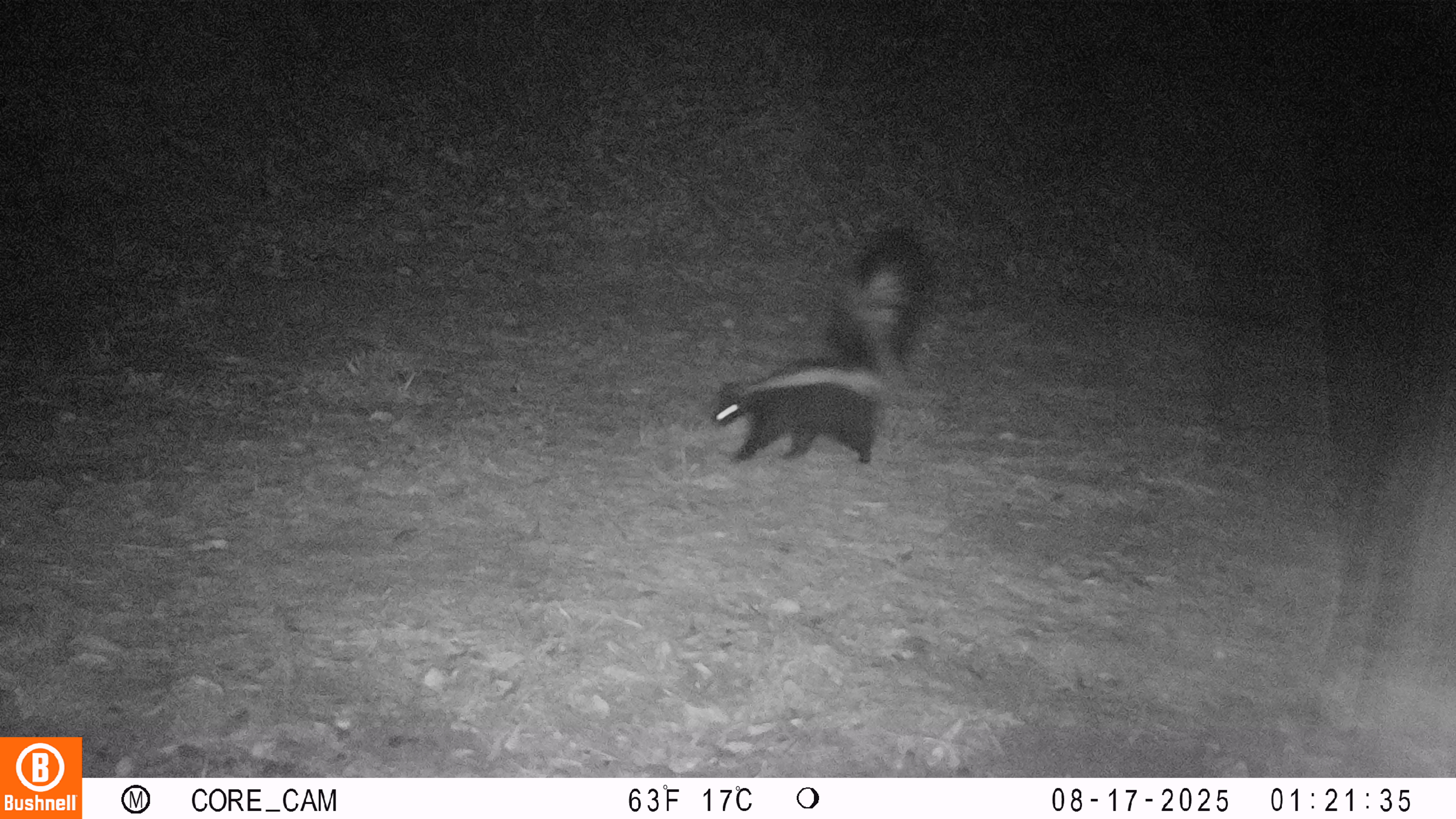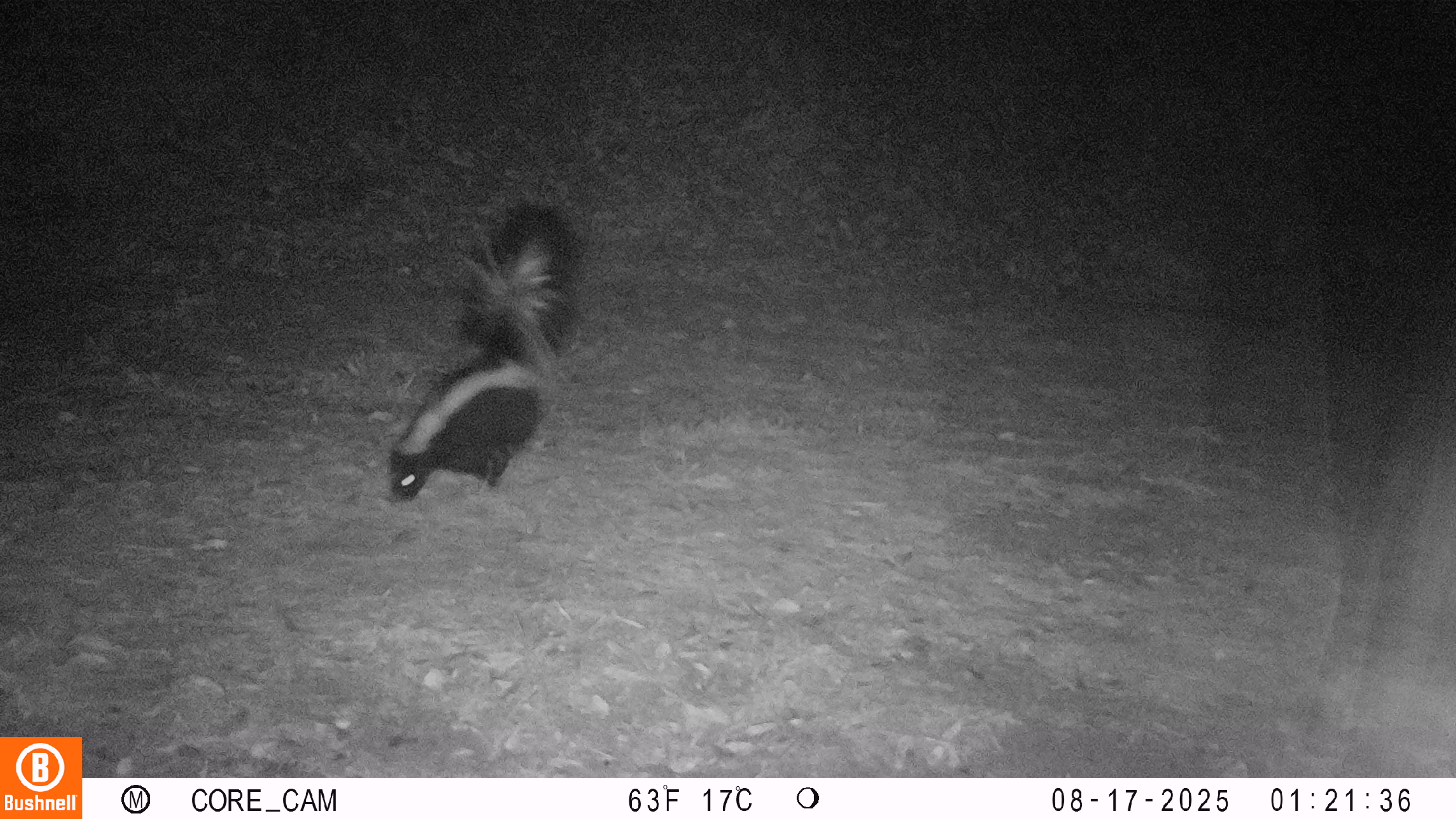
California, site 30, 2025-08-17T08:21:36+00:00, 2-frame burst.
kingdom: Animalia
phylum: Chordata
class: Mammalia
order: Carnivora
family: Mephitidae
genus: Mephitis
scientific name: Mephitis mephitis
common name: striped skunk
Striped skunk (Mephitis mephitis).